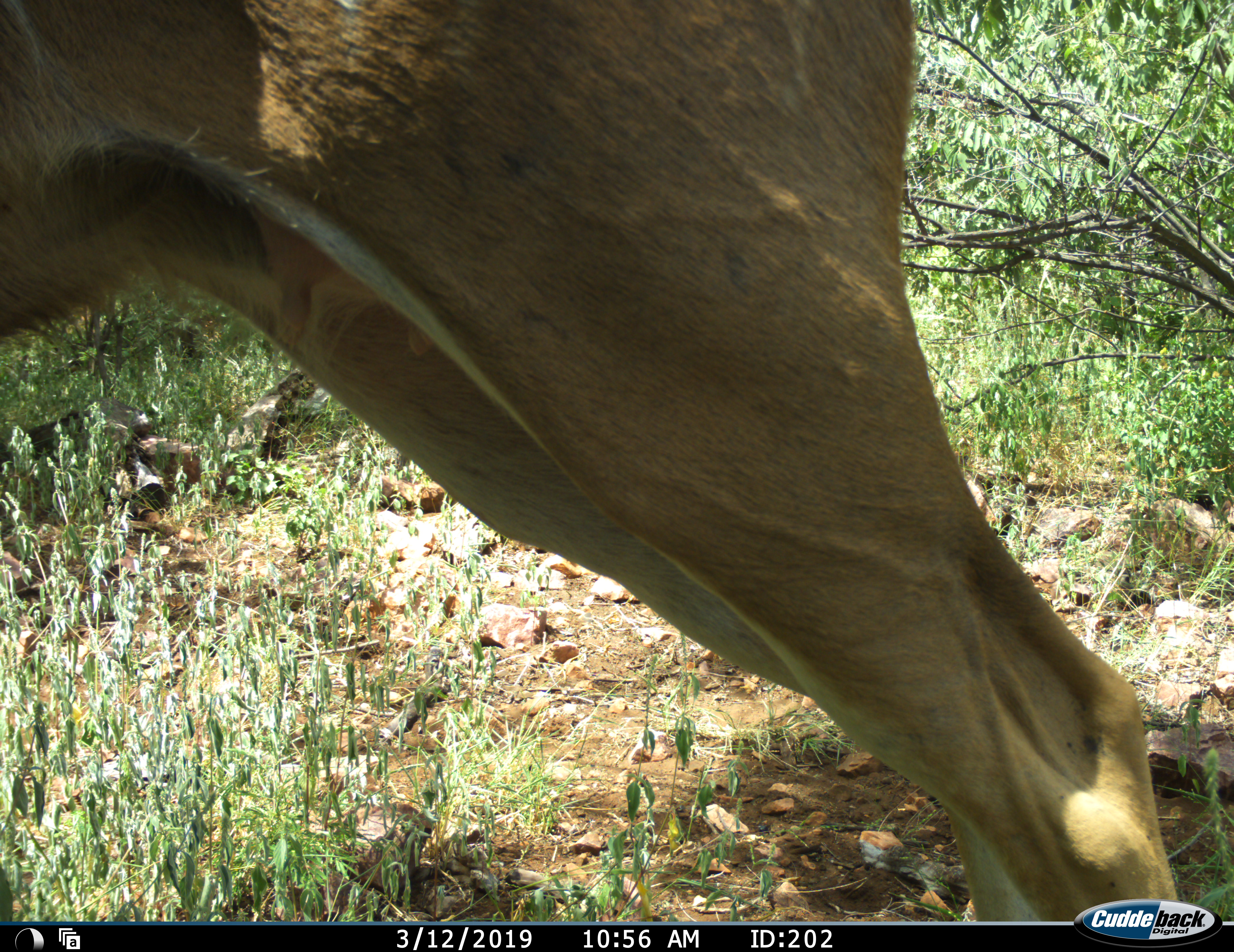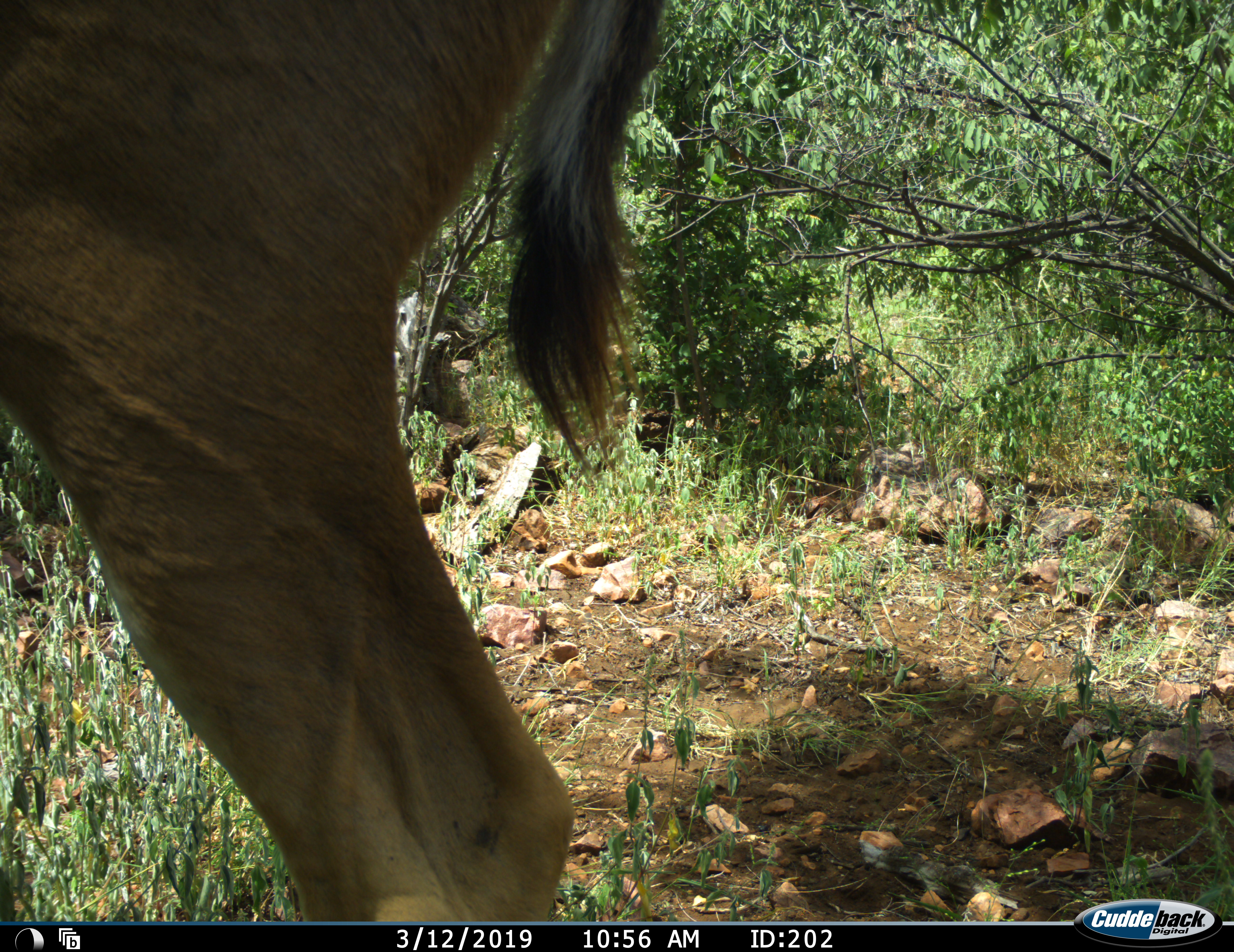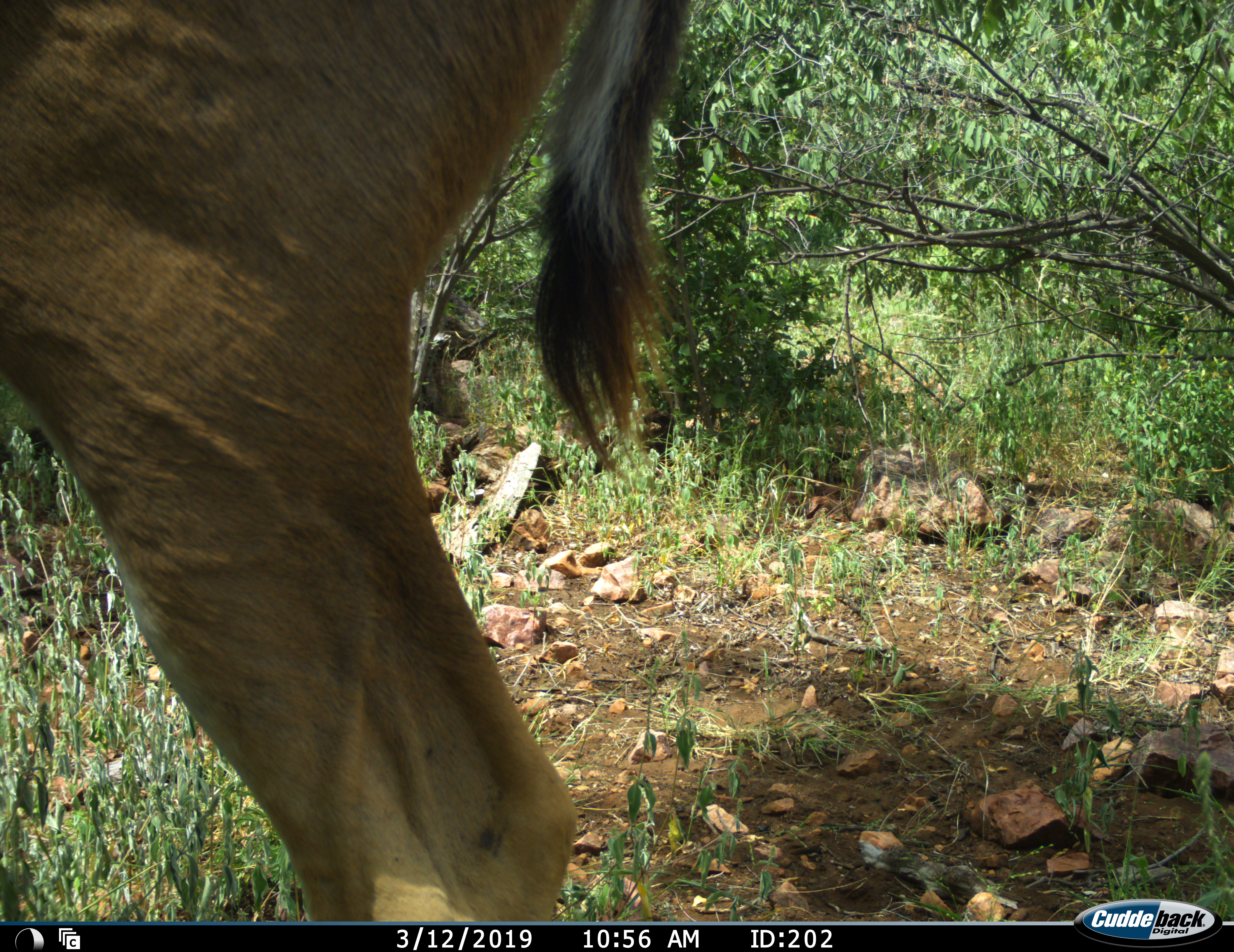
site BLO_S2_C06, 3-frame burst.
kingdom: Animalia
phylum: Chordata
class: Mammalia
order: Artiodactyla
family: Bovidae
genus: Aepyceros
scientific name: Aepyceros melampus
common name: impala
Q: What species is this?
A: Impala (Aepyceros melampus).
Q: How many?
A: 1.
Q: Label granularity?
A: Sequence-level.